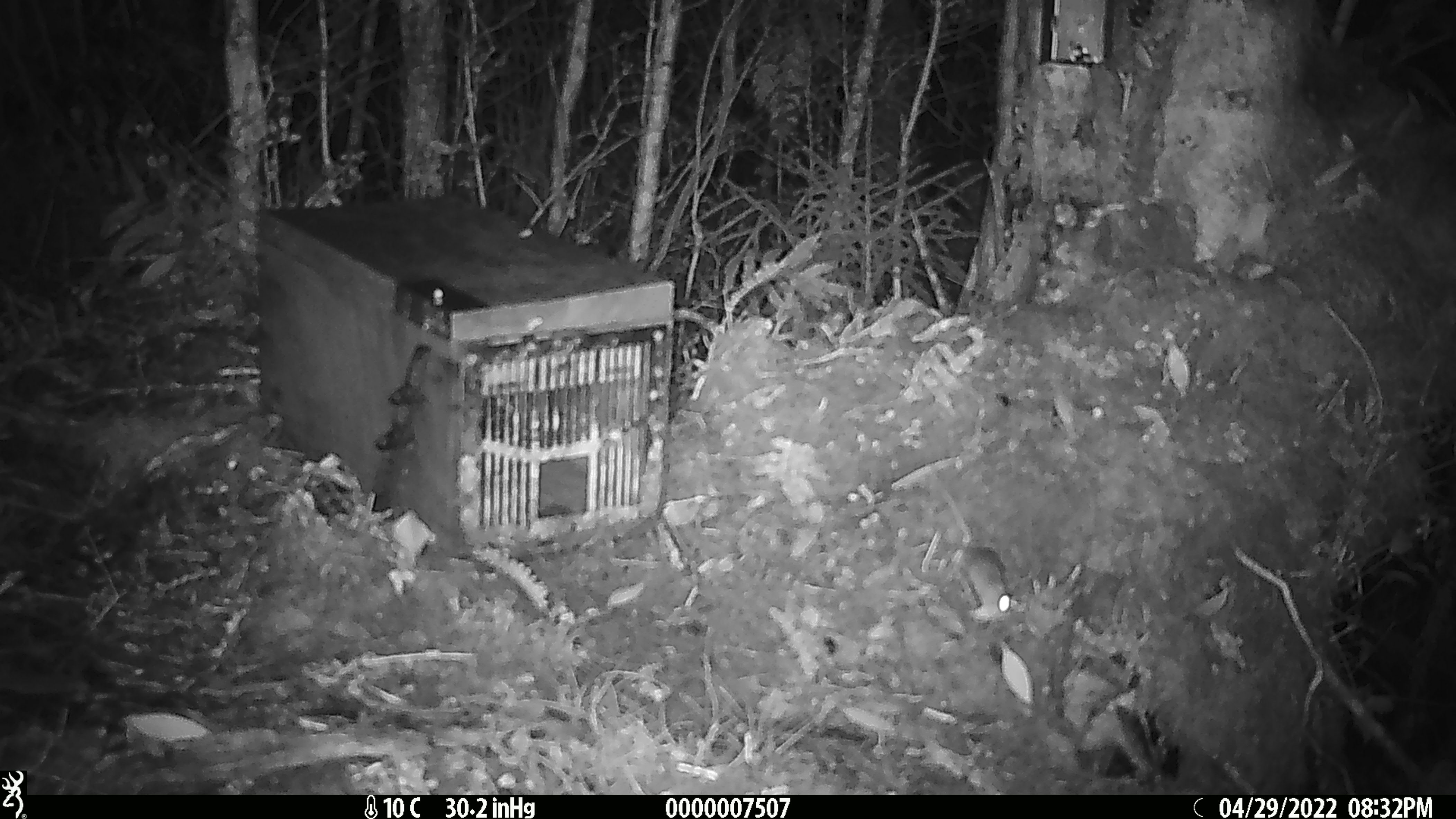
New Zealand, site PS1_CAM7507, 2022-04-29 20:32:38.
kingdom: Animalia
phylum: Chordata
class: Mammalia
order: Rodentia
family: Muridae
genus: Mus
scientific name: Mus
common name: mouse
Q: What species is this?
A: Mouse (Mus).